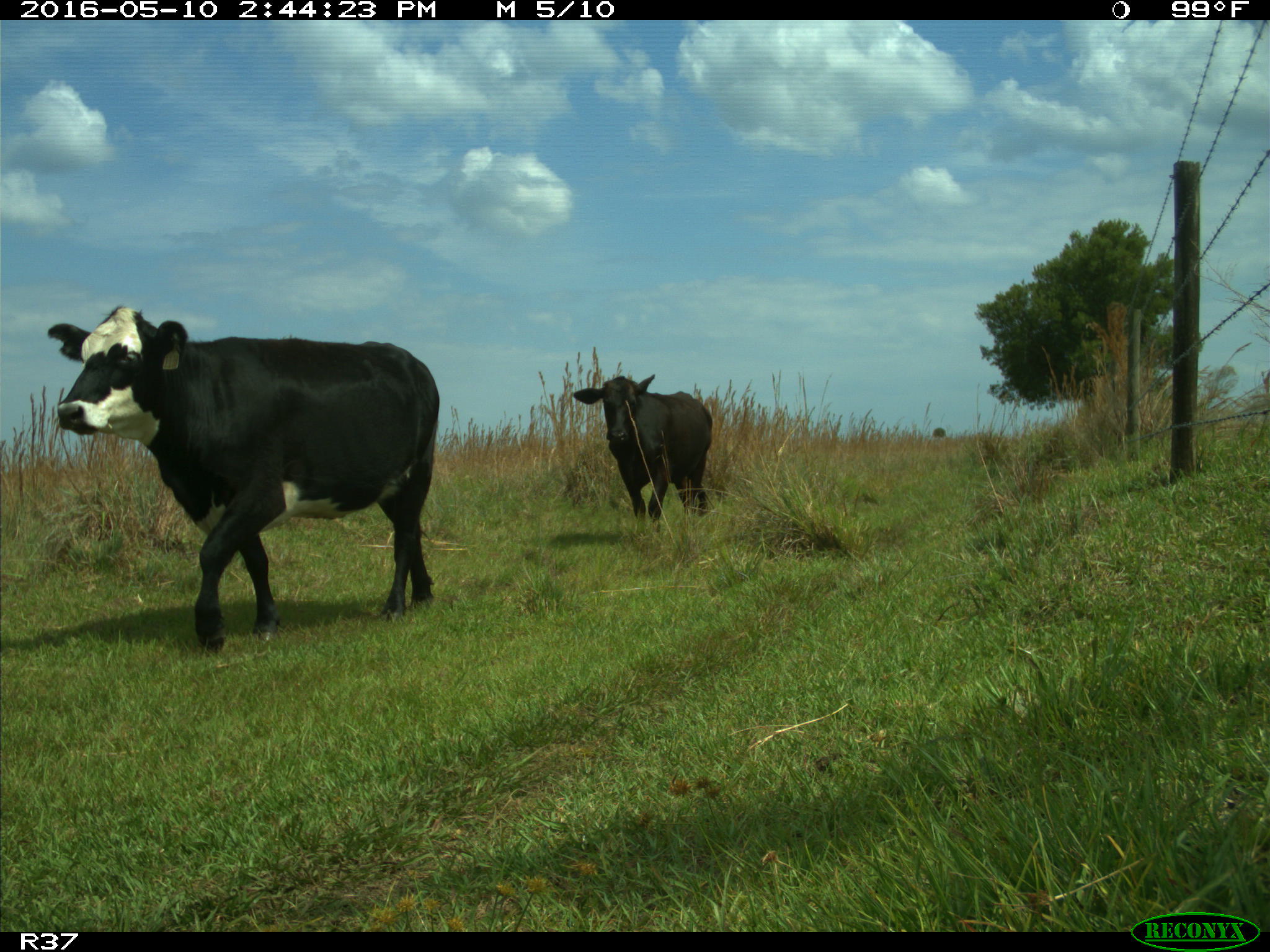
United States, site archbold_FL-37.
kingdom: Animalia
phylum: Chordata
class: Mammalia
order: Artiodactyla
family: Bovidae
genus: Bos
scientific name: Bos taurus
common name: domestic cow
Bos taurus (domestic cow).